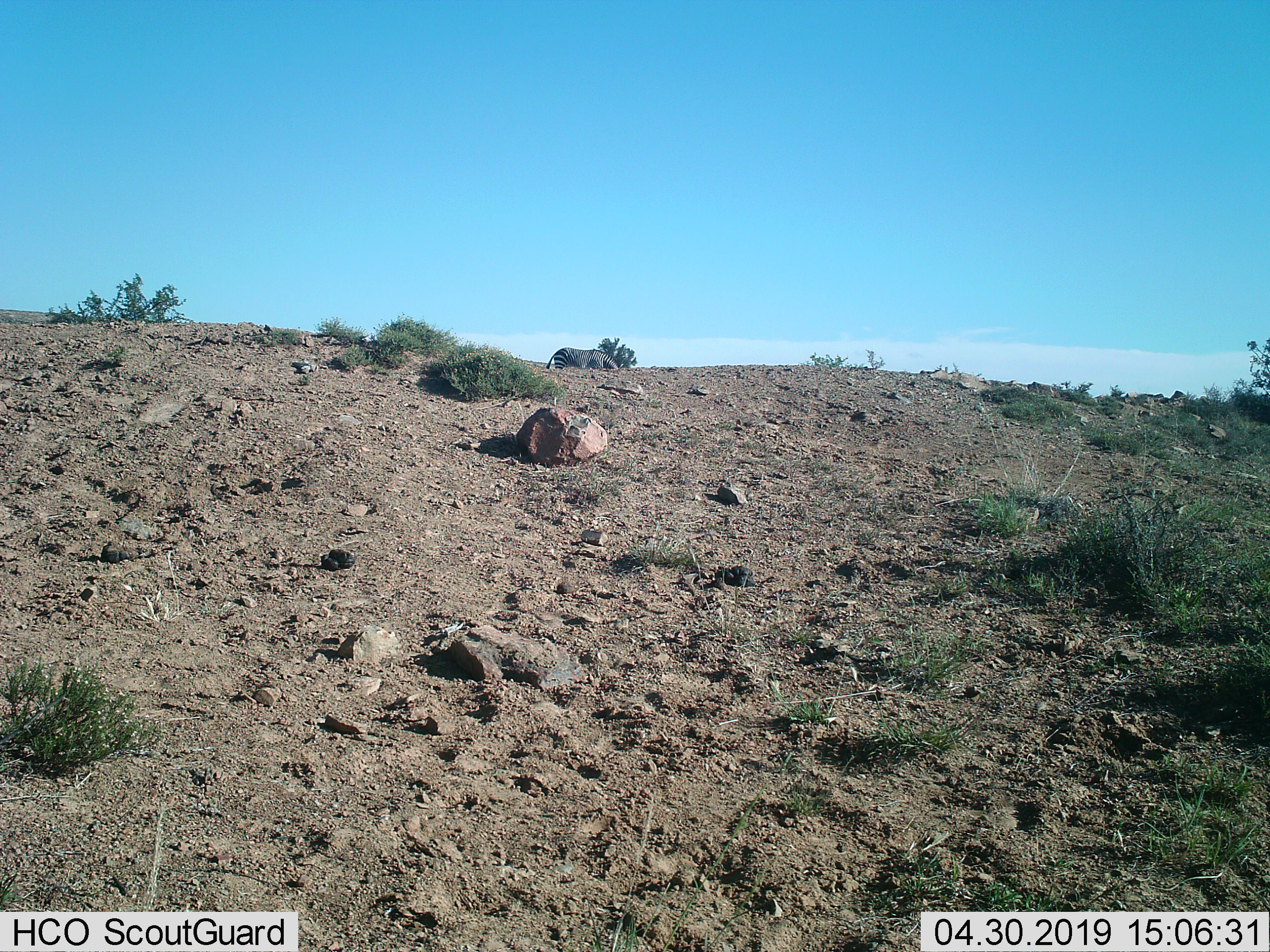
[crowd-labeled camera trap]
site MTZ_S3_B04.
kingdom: Animalia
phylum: Chordata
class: Mammalia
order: Perissodactyla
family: Equidae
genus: Equus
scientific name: Equus zebra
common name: mountain zebra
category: zebramountain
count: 1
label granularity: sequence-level